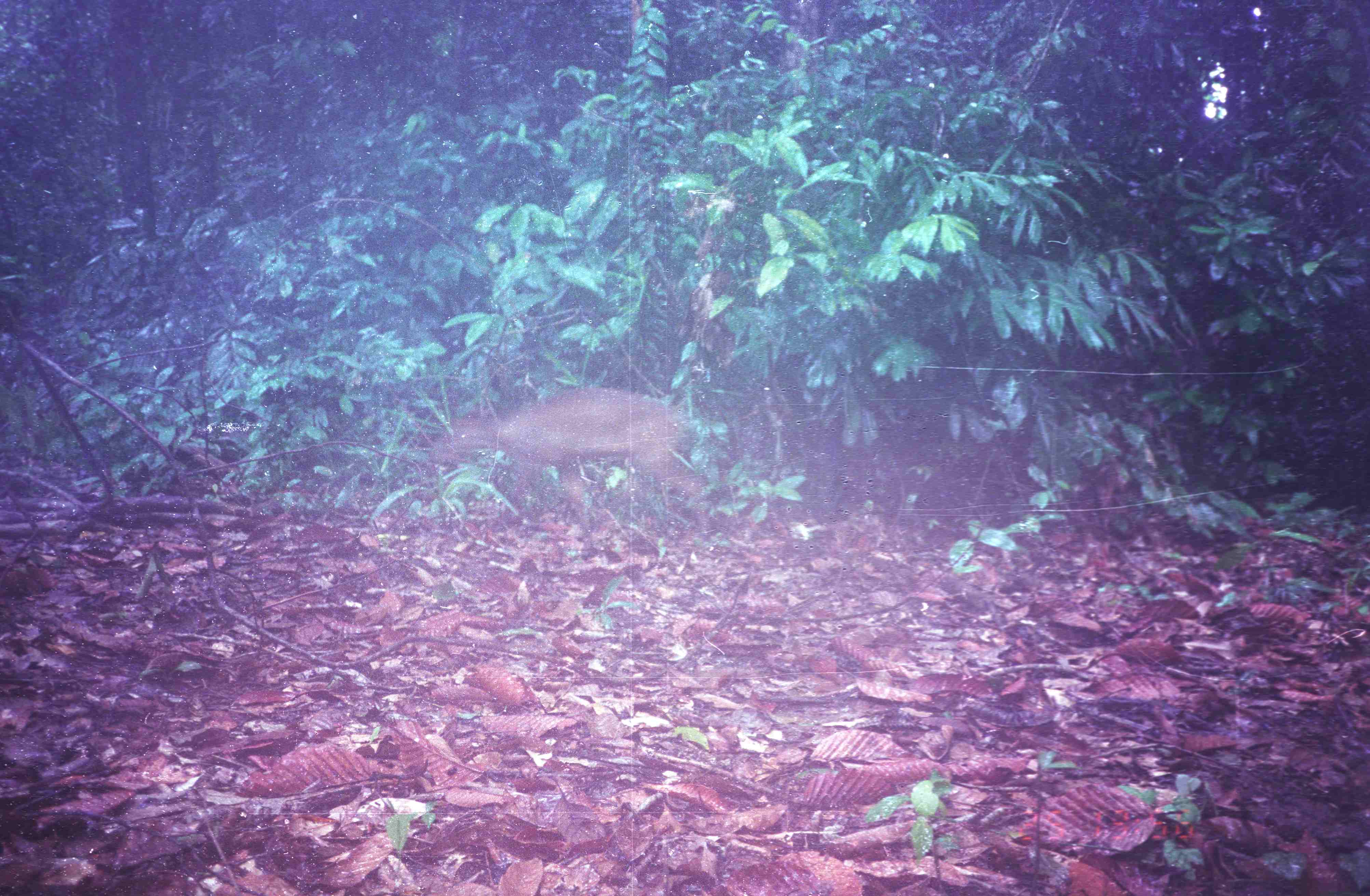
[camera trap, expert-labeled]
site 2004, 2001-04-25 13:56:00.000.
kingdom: Animalia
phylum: Chordata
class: Mammalia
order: Artiodactyla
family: Cervidae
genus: Muntiacus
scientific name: Muntiacus muntjak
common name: southern red muntjac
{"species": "Muntiacus muntjak (southern red muntjac)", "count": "1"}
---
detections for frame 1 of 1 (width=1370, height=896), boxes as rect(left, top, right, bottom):
muntiacus muntjak: rect(431, 379, 710, 535)